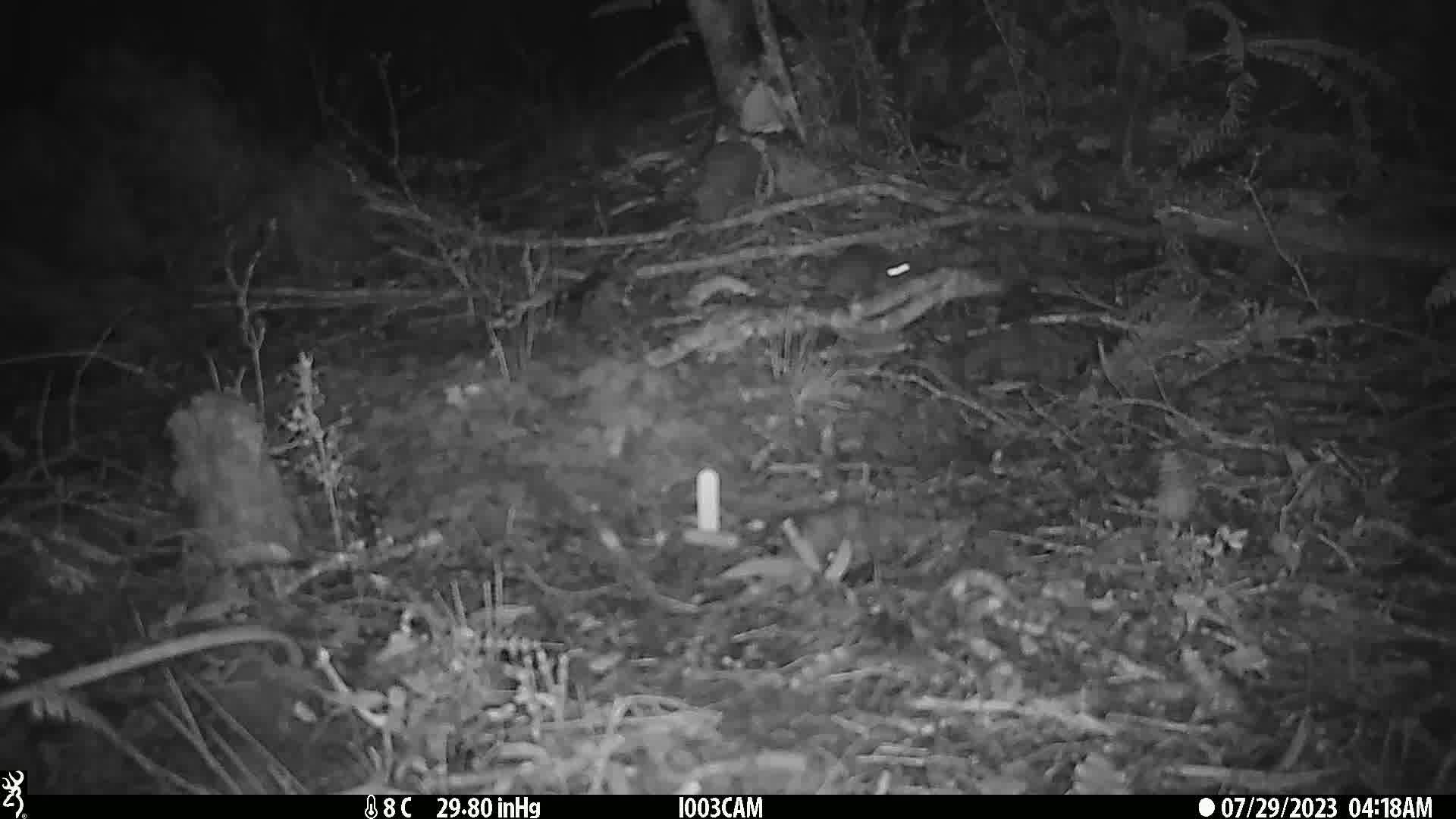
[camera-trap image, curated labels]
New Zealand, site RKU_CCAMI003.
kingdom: Animalia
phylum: Chordata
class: Mammalia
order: Rodentia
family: Muridae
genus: Rattus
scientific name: Rattus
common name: rat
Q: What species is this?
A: Rat (Rattus).